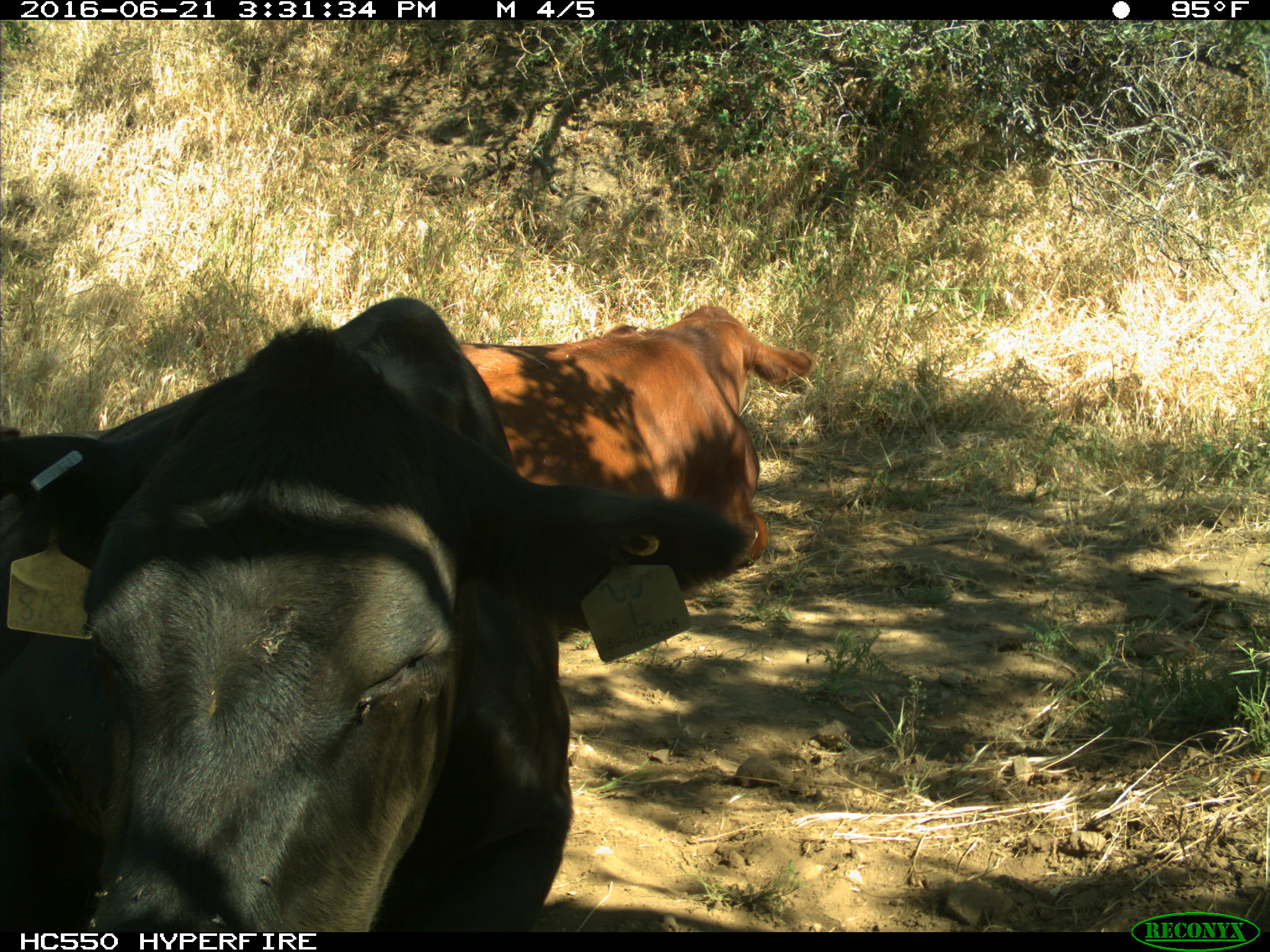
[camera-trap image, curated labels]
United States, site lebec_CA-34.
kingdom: Animalia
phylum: Chordata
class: Mammalia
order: Artiodactyla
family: Bovidae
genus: Bos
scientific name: Bos taurus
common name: domestic cow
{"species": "Bos taurus (domestic cow)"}